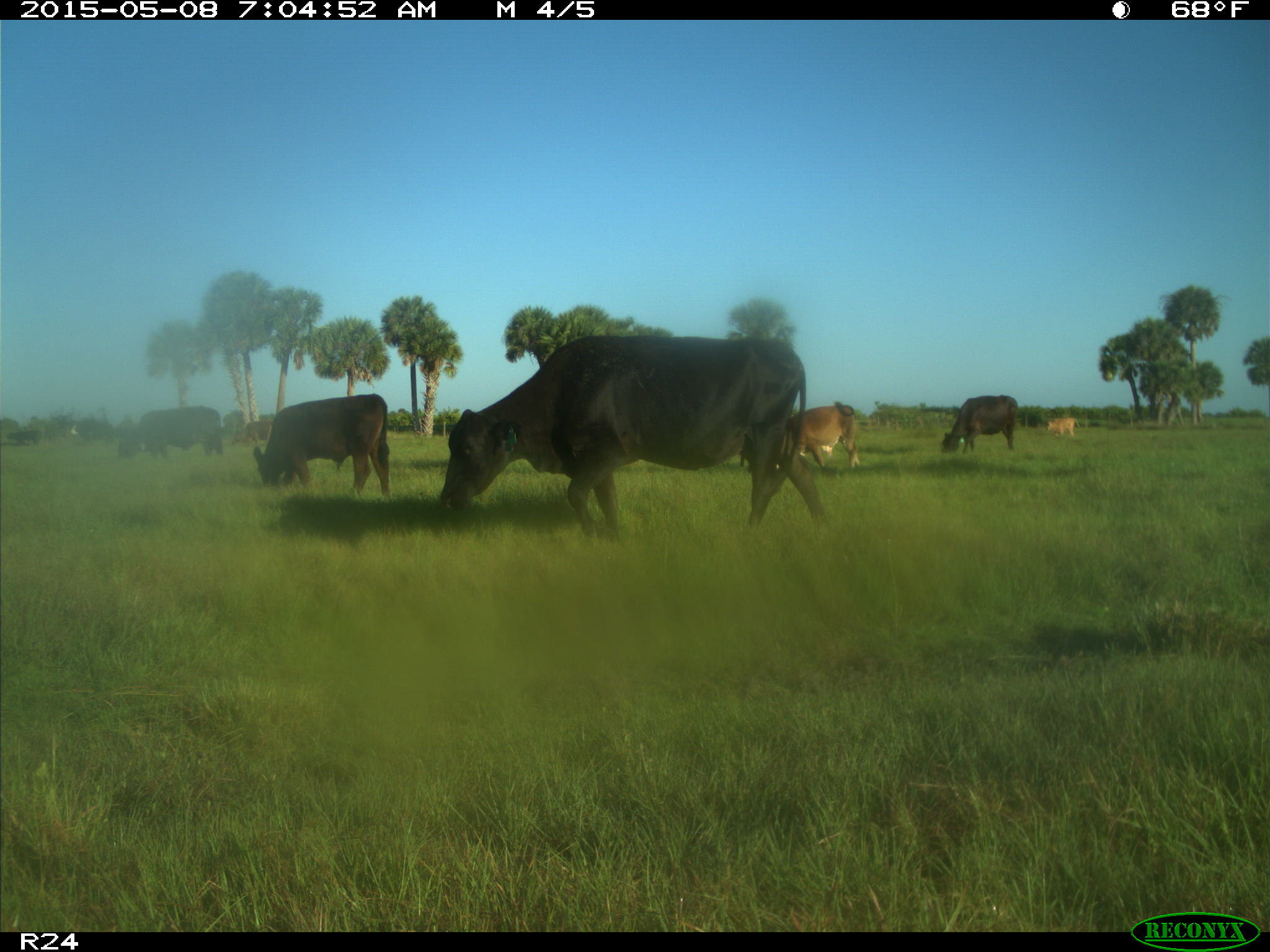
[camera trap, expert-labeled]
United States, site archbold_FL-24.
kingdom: Animalia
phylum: Chordata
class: Mammalia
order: Artiodactyla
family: Bovidae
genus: Bos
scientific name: Bos taurus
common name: domestic cow